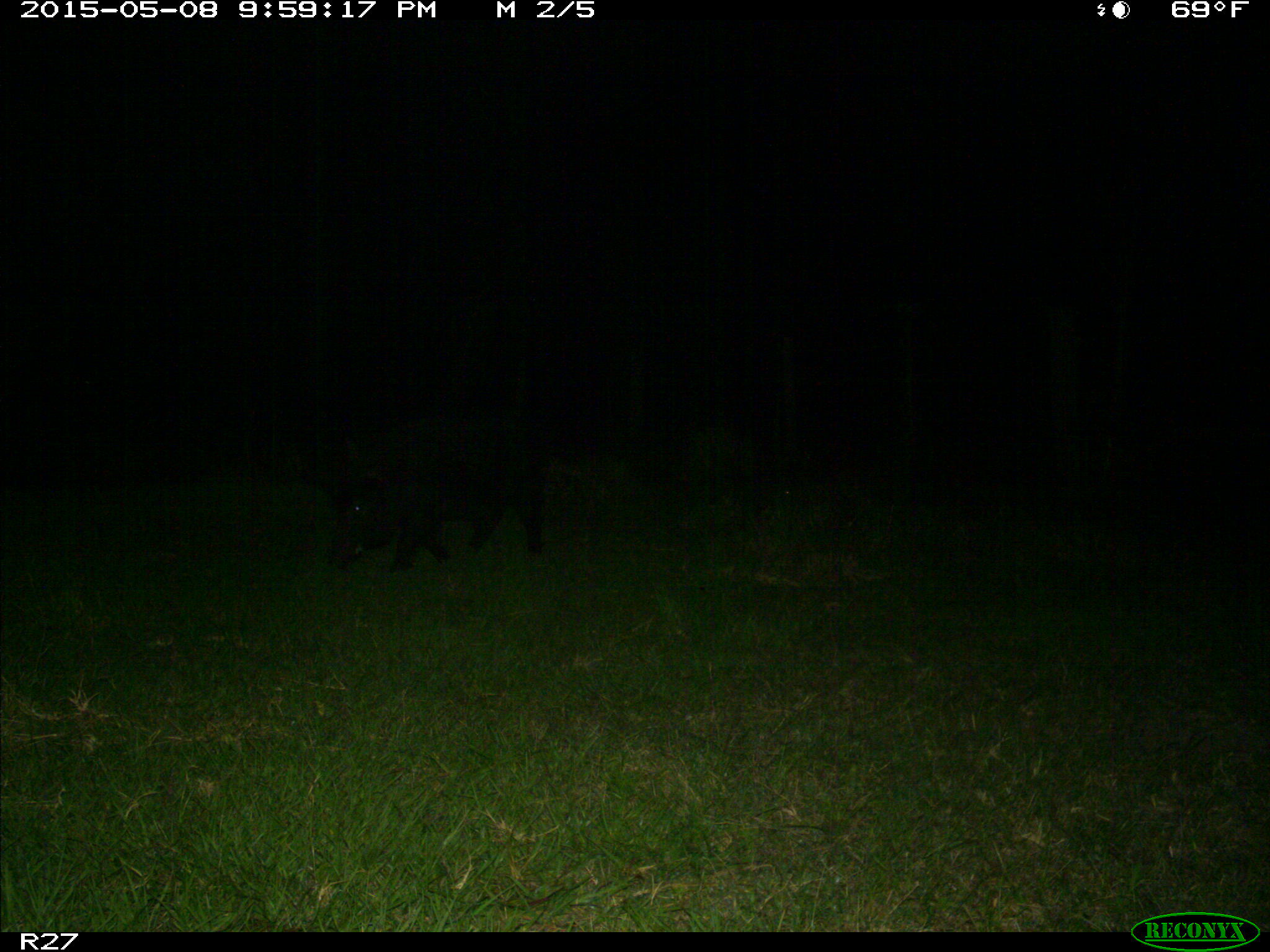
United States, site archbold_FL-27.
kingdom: Animalia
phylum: Chordata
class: Mammalia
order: Artiodactyla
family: Suidae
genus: Sus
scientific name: Sus scrofa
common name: wild boar